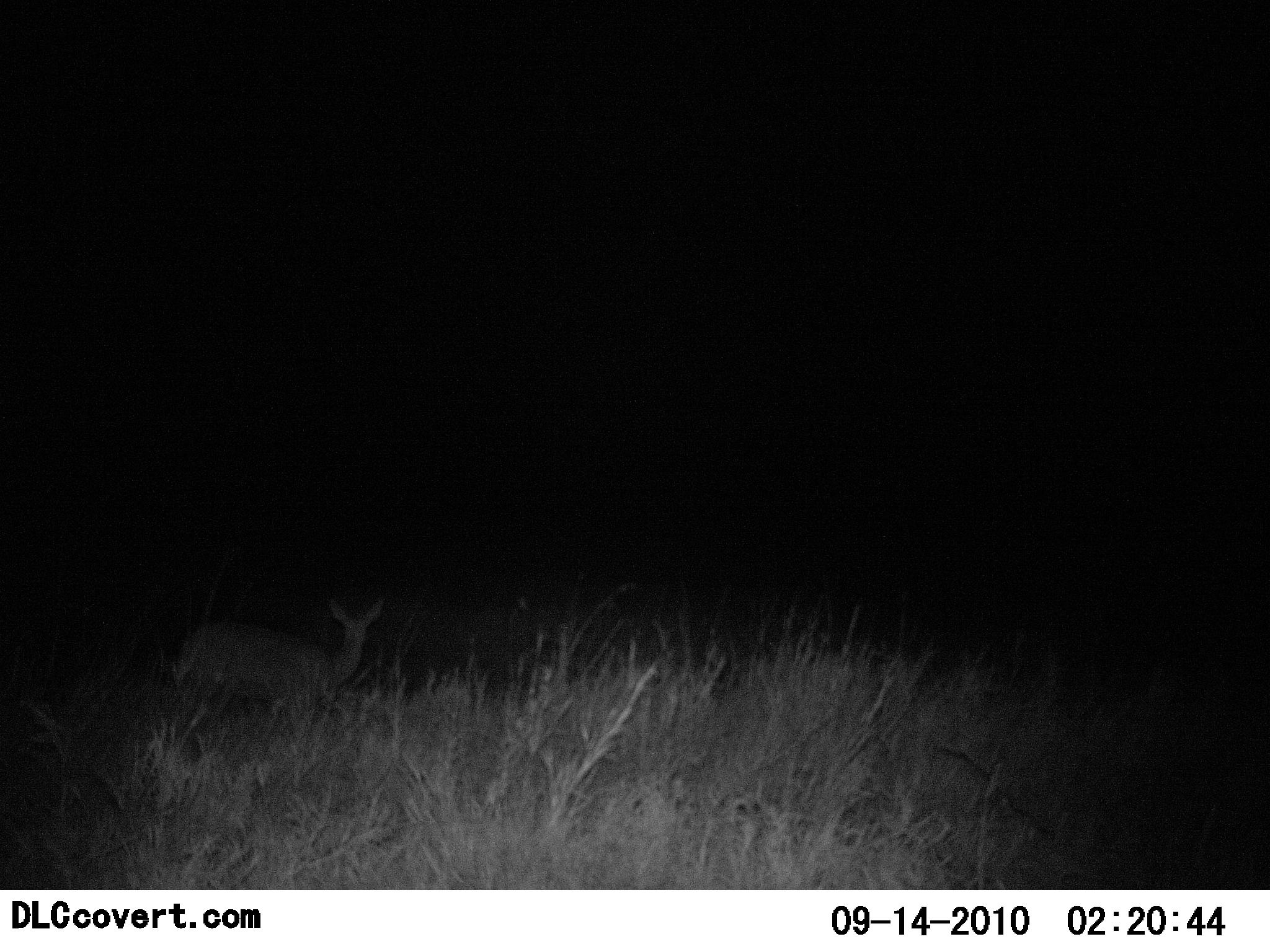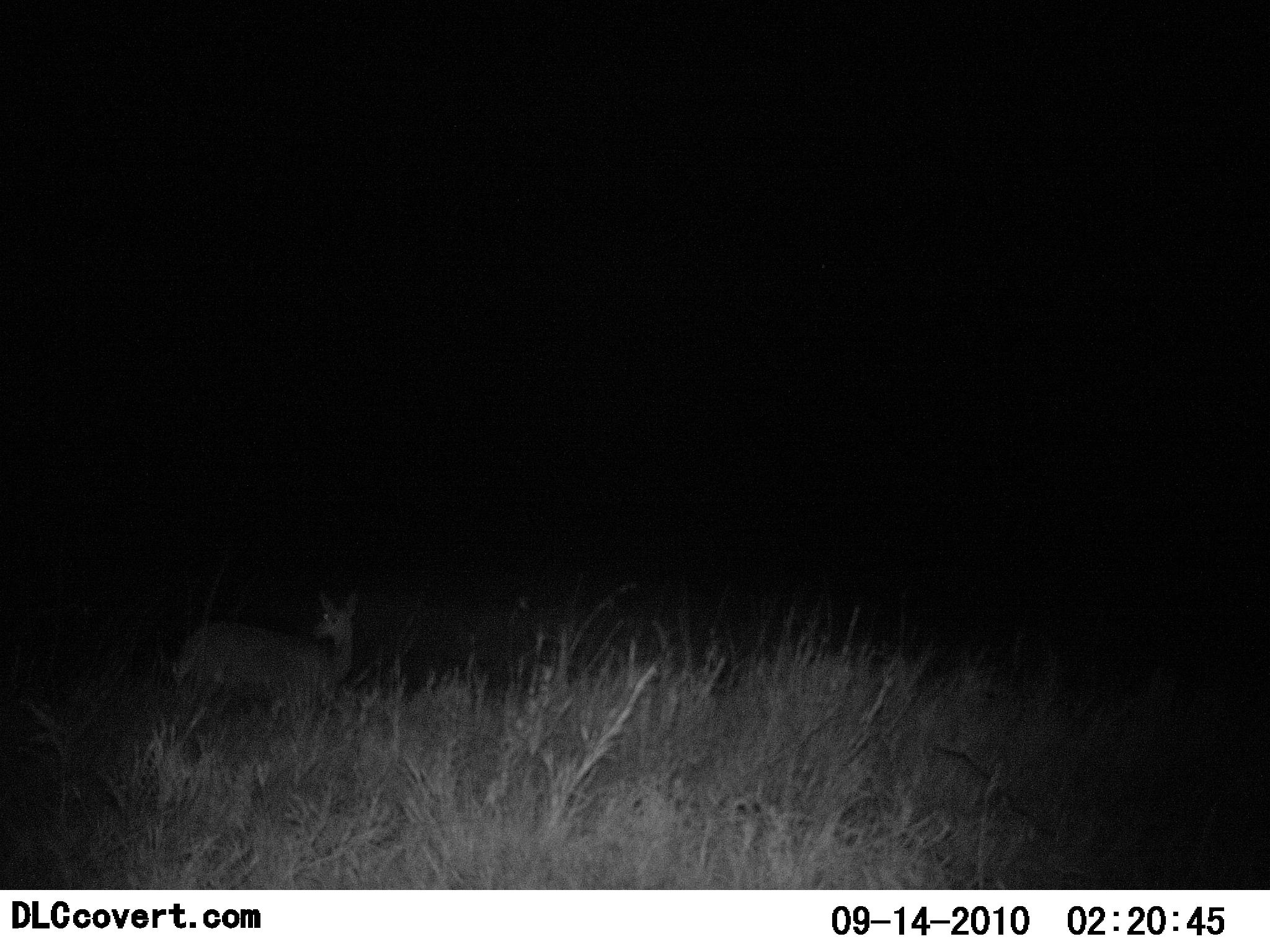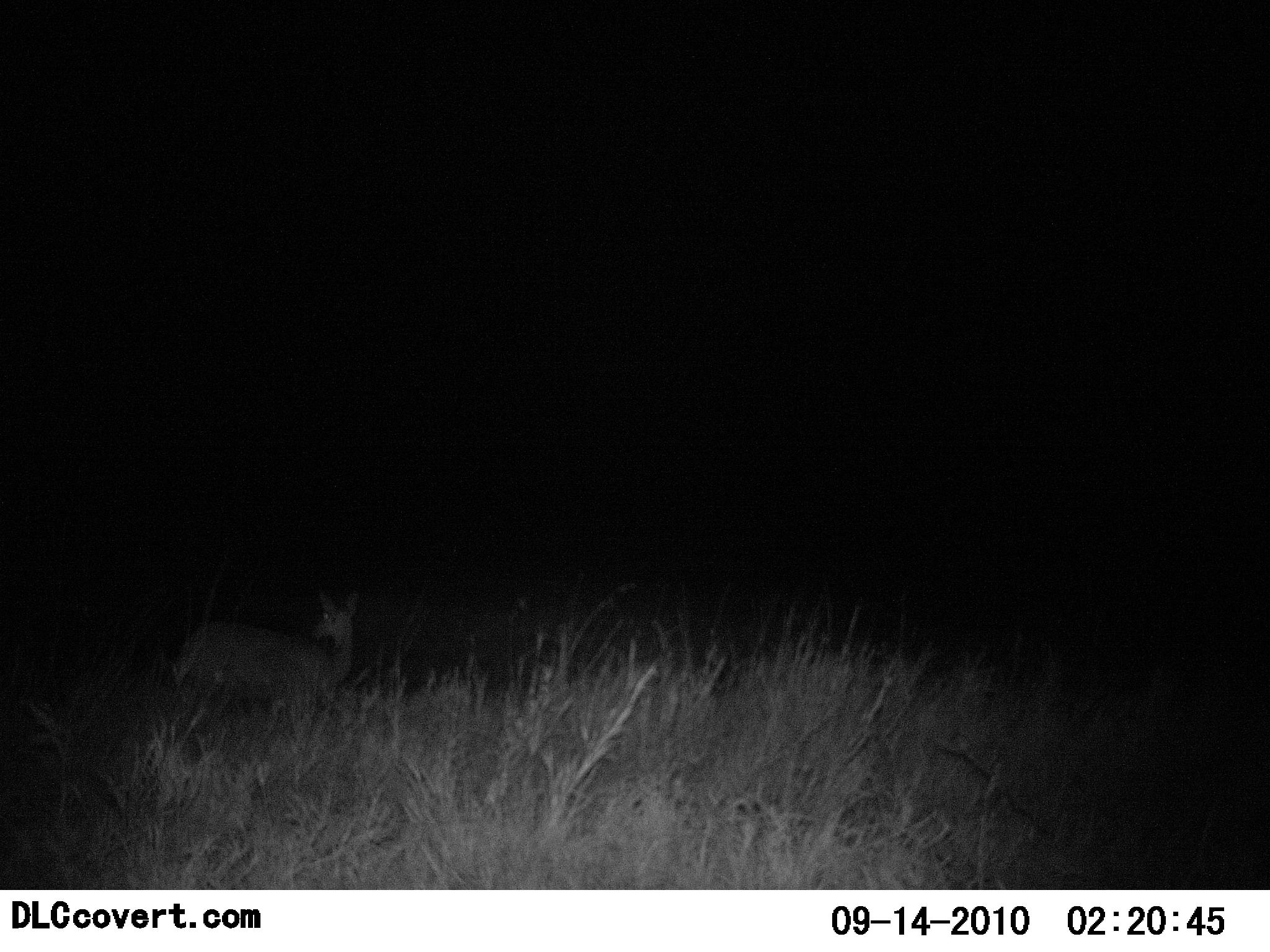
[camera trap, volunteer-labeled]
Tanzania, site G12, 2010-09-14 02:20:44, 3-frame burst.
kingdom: Animalia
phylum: Chordata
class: Mammalia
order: Artiodactyla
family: Bovidae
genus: Redunca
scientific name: Redunca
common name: reedbuck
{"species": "reedbuck (Redunca)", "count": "1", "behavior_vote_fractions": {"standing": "92%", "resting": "8%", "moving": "0%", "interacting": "0%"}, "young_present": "0%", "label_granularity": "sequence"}